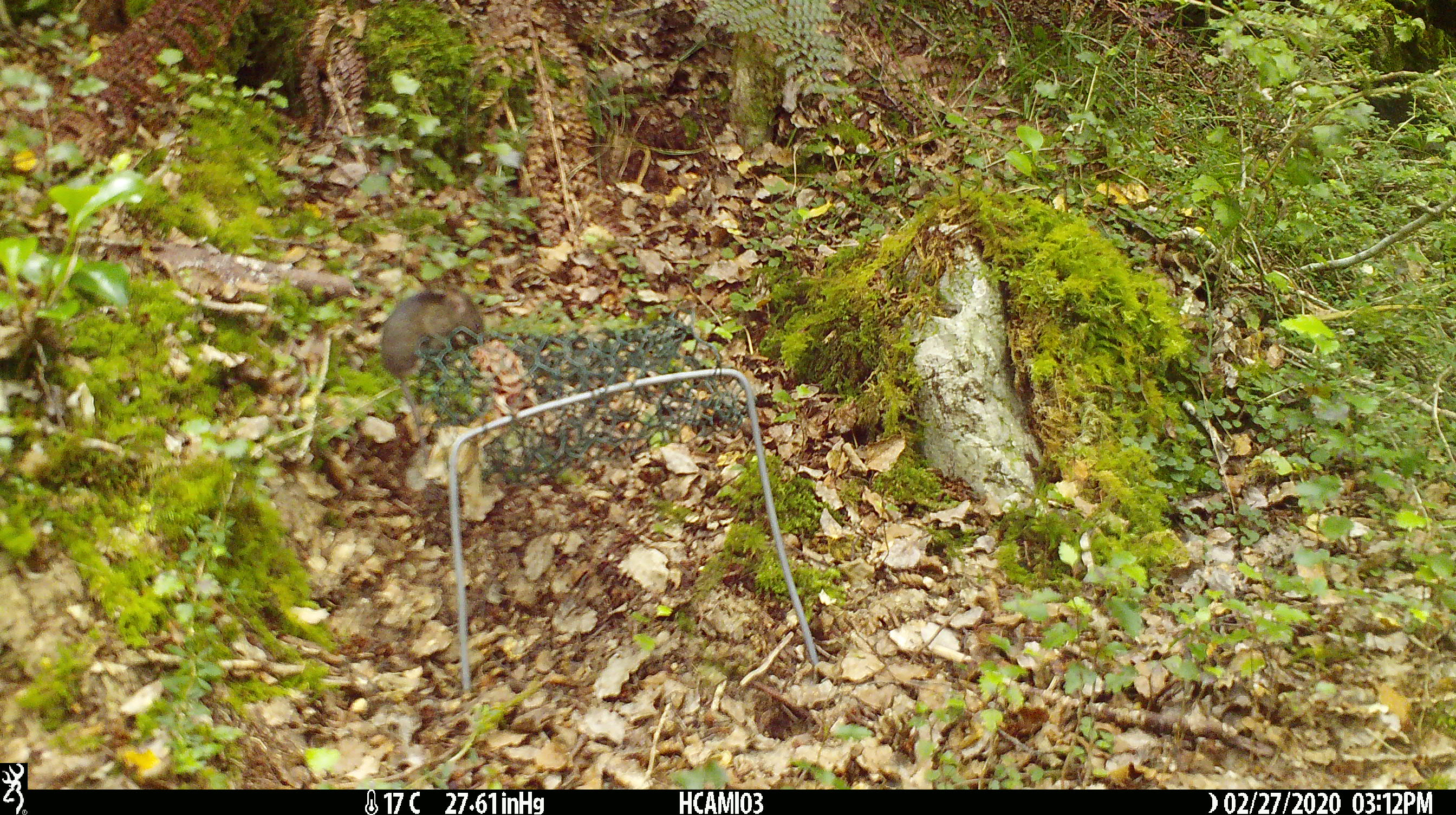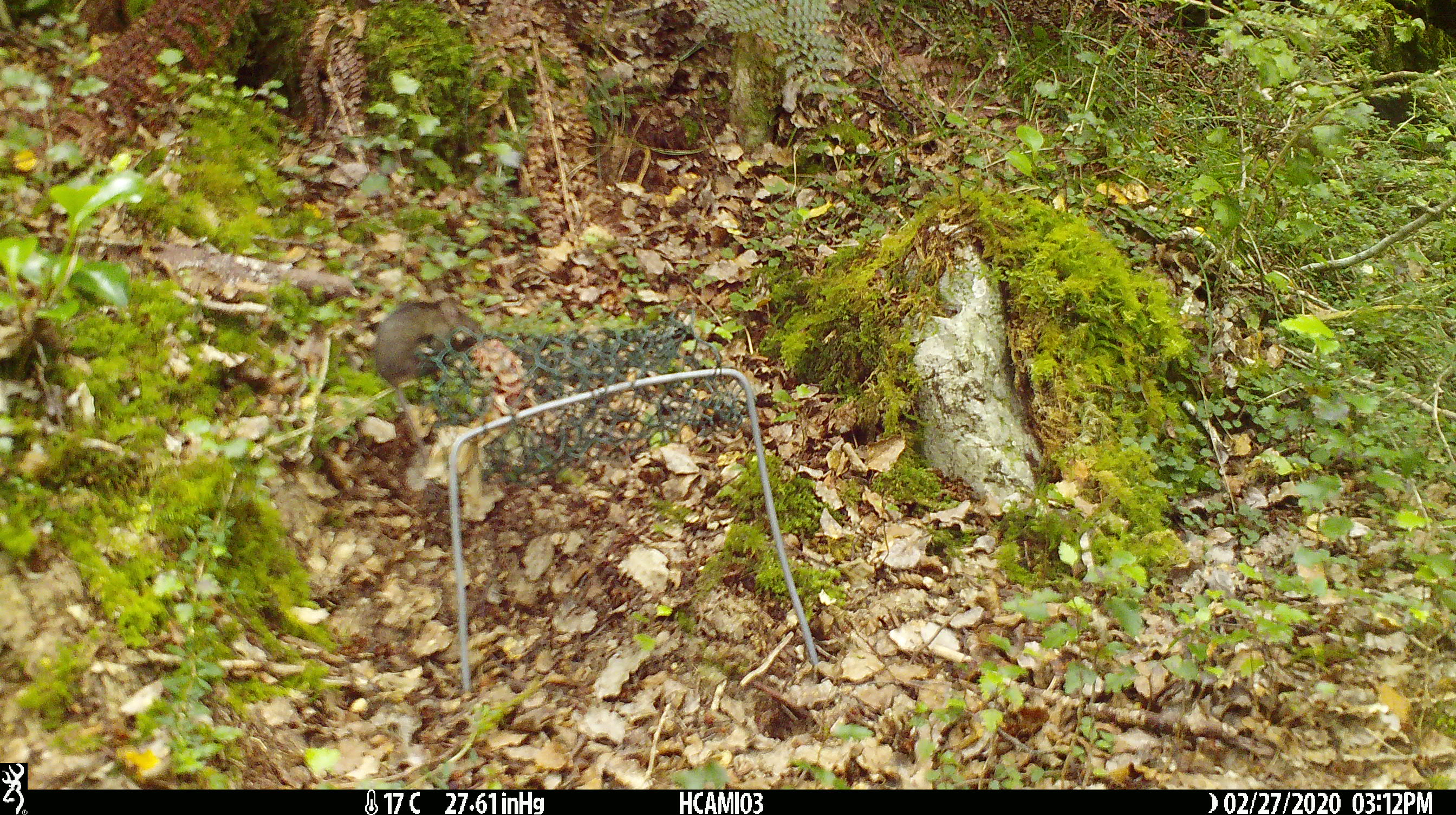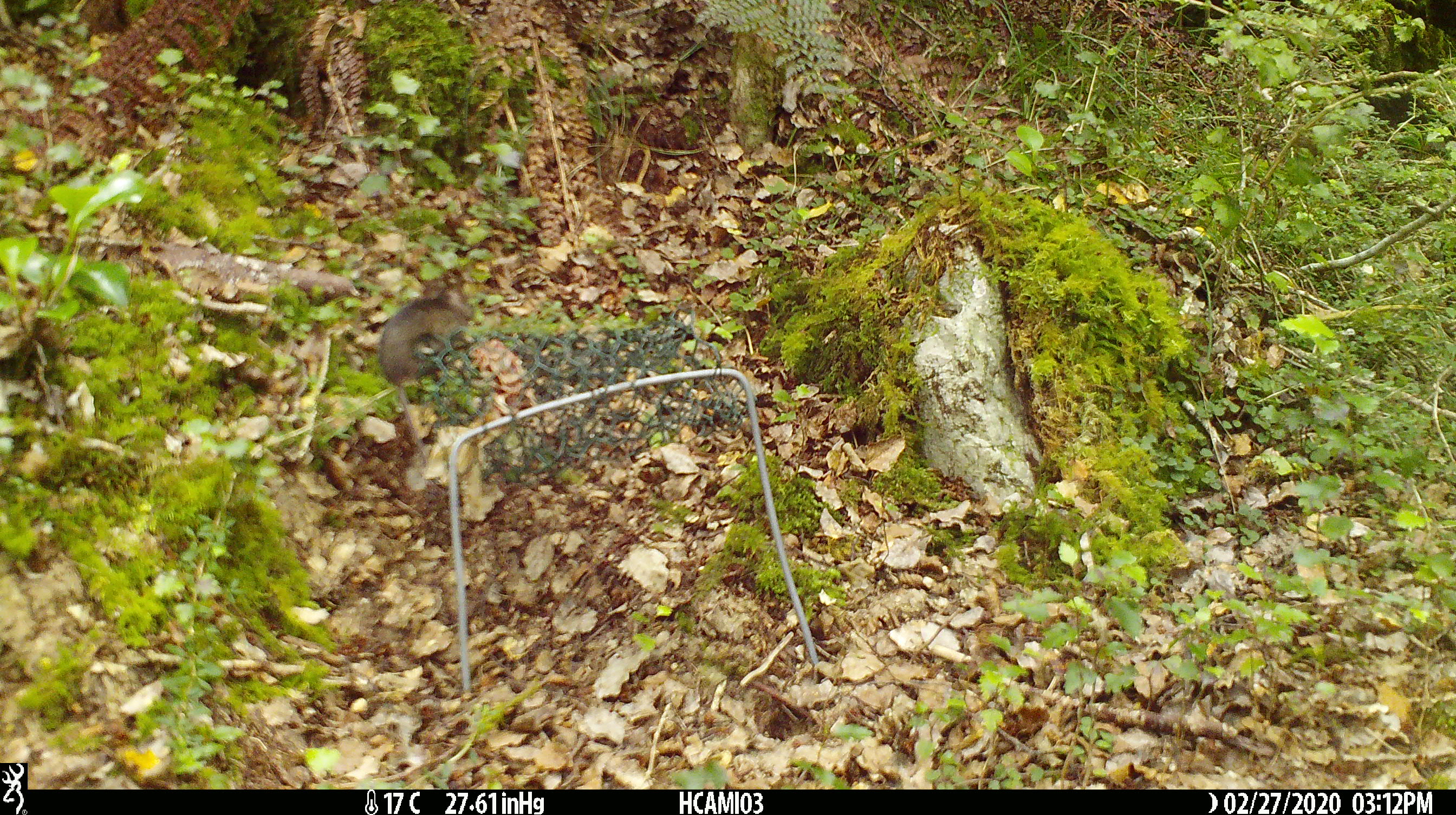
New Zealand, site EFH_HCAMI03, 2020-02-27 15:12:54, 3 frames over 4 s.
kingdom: Animalia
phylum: Chordata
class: Mammalia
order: Rodentia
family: Muridae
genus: Mus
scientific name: Mus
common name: mouse